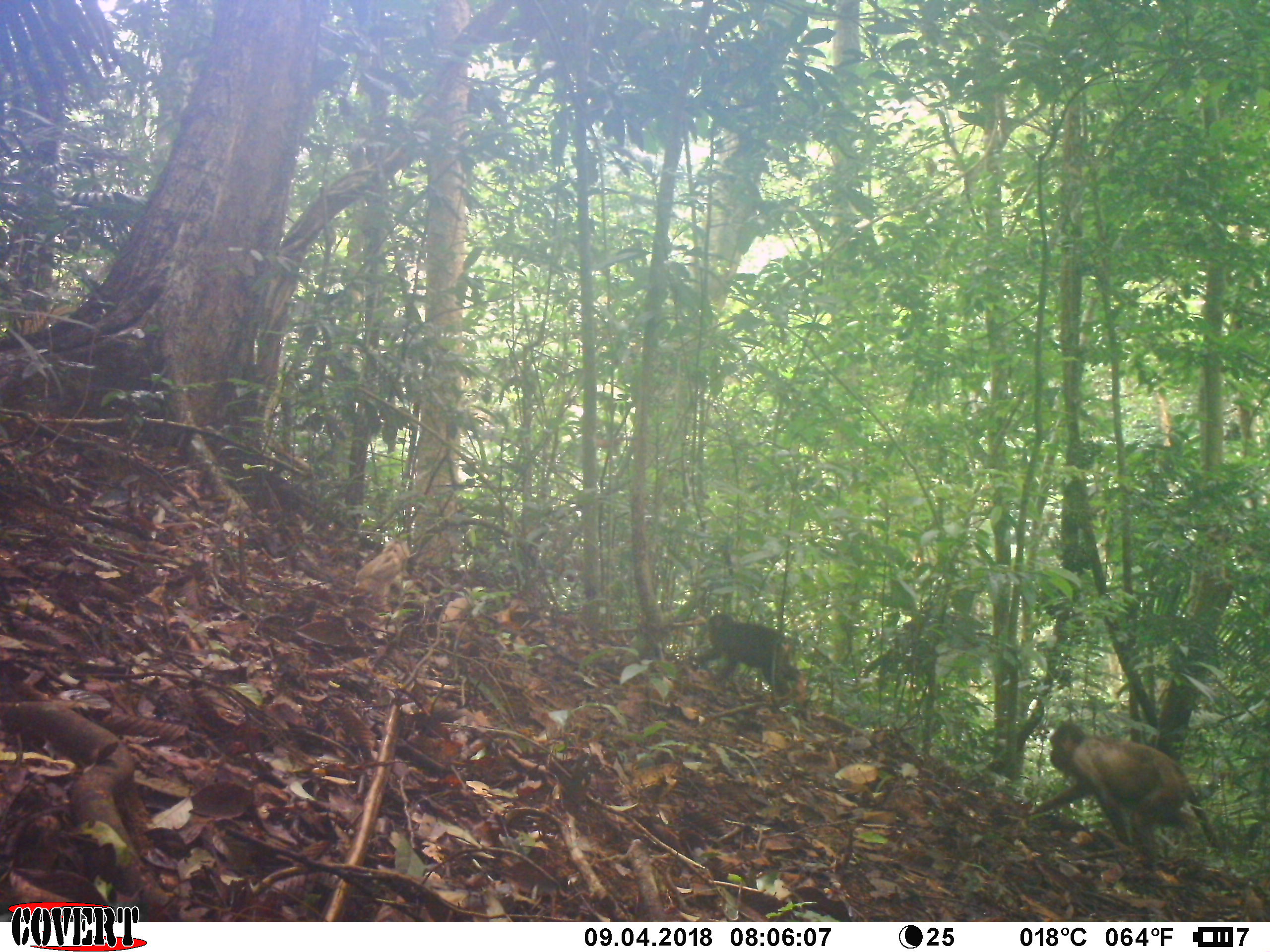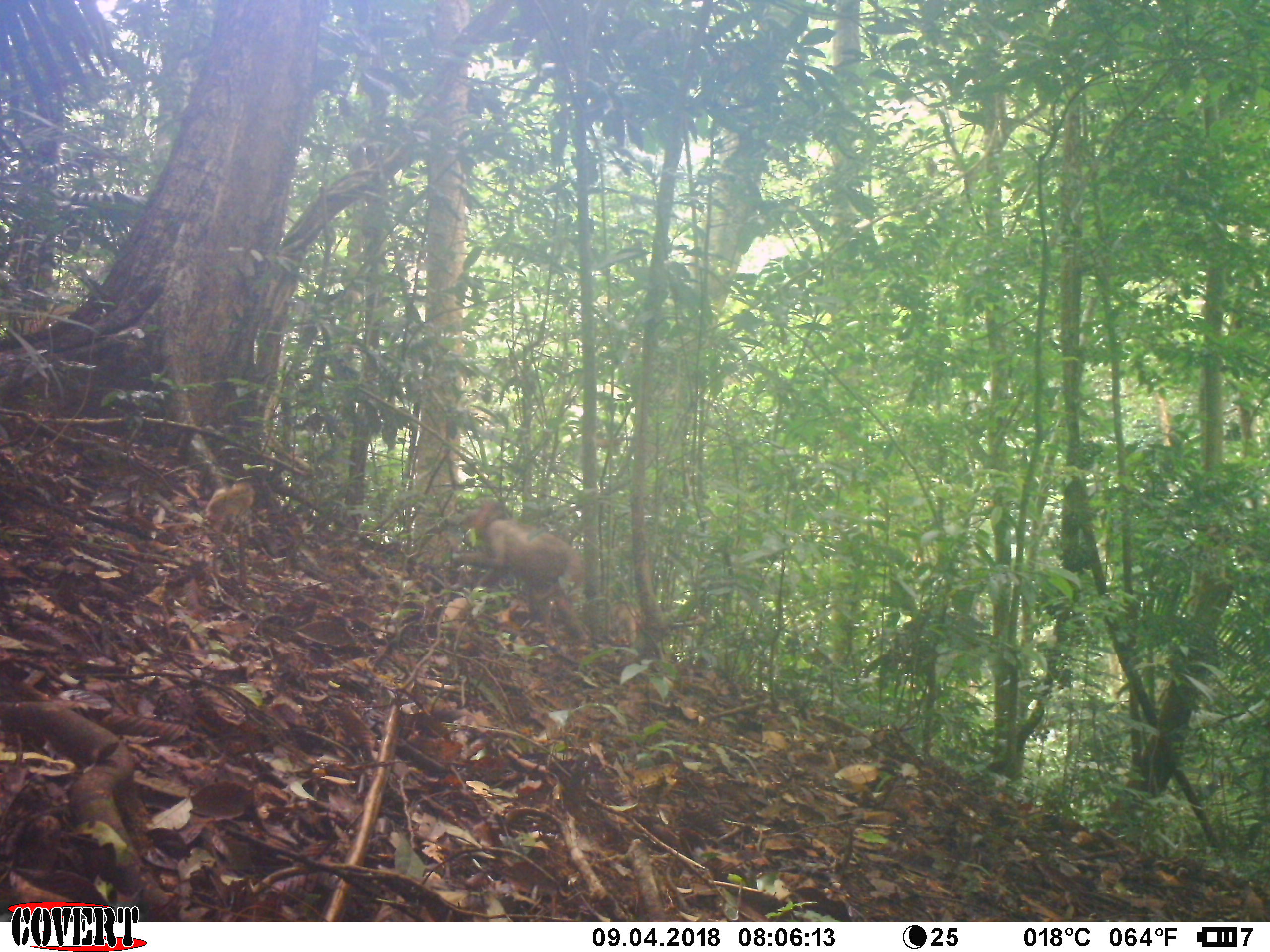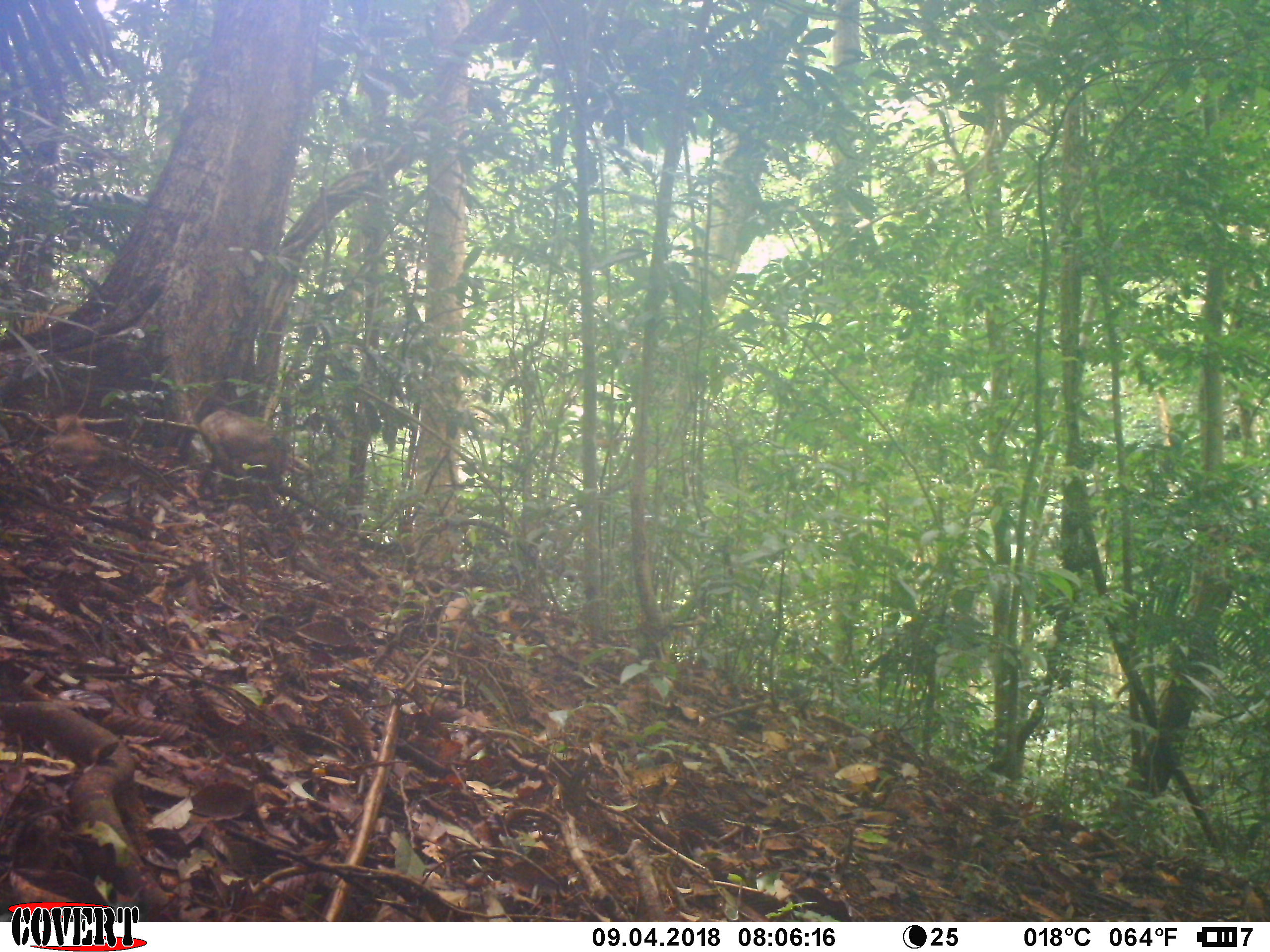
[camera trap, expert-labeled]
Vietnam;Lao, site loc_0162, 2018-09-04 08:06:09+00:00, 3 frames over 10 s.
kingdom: Animalia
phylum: Chordata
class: Mammalia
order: Primates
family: Cercopithecidae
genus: Macaca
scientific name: Macaca arctoides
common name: stump-tailed macaque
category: stump tailed macaque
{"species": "stump tailed macaque (stump-tailed macaque) (Macaca arctoides)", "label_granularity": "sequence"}